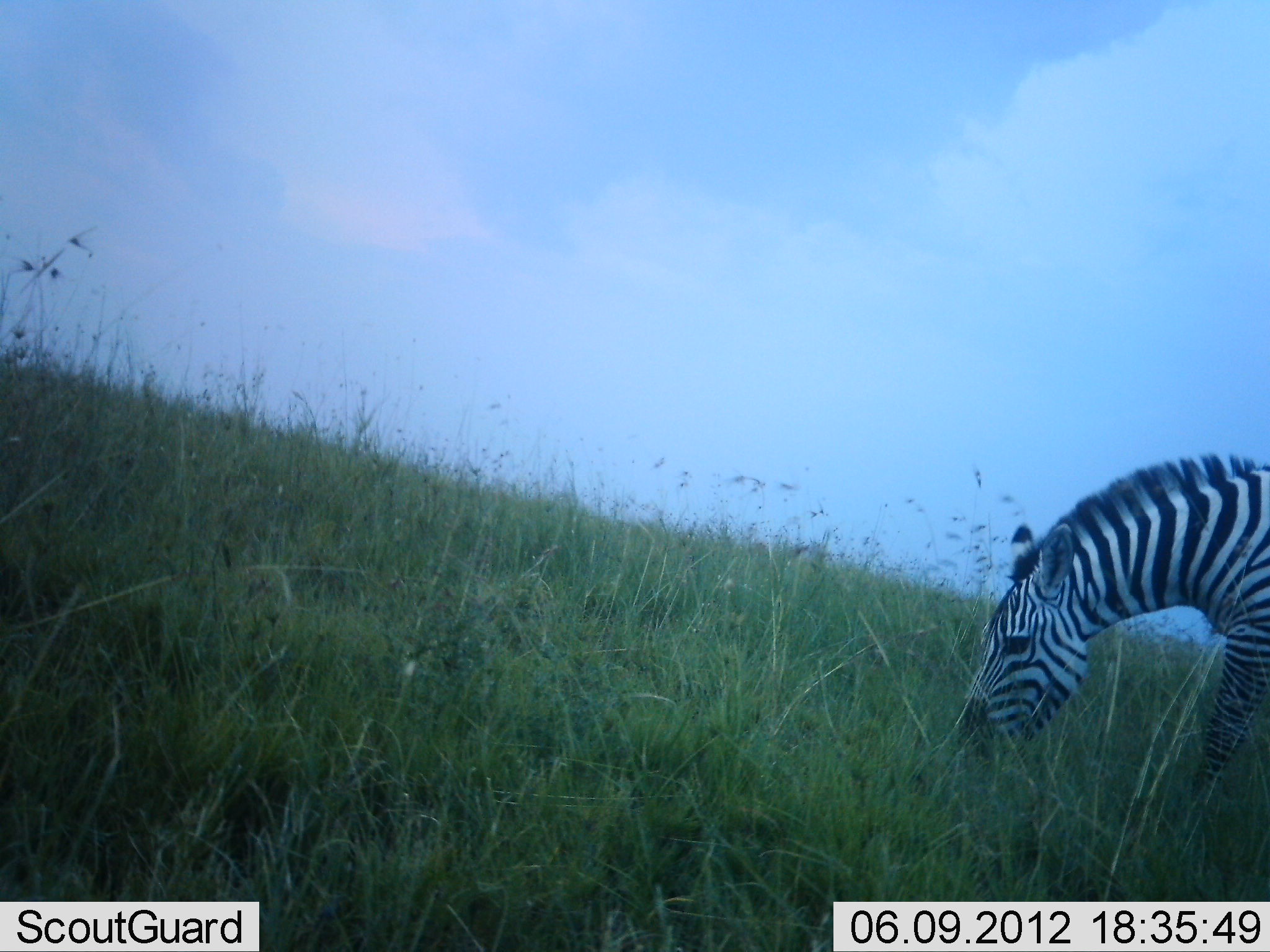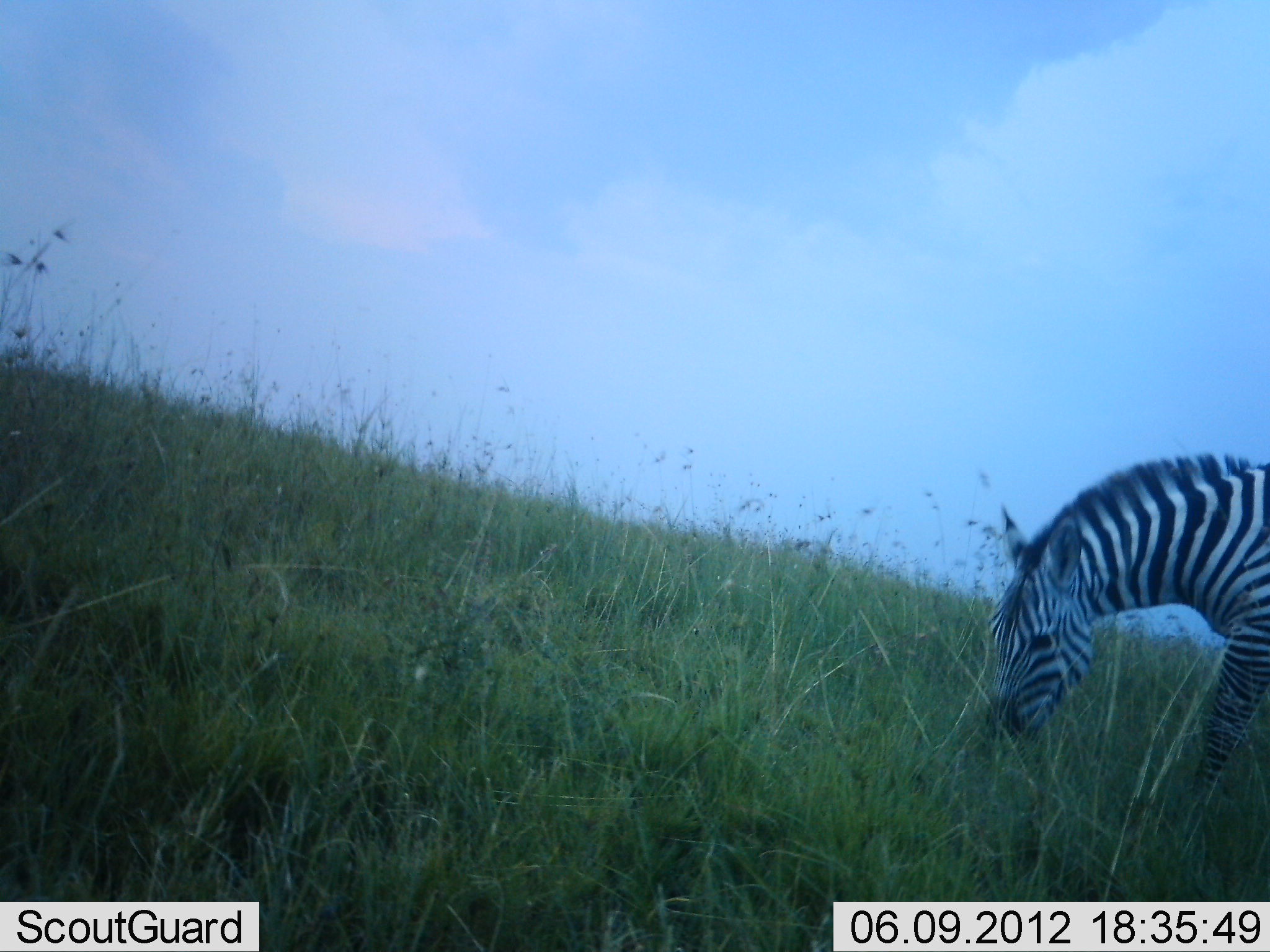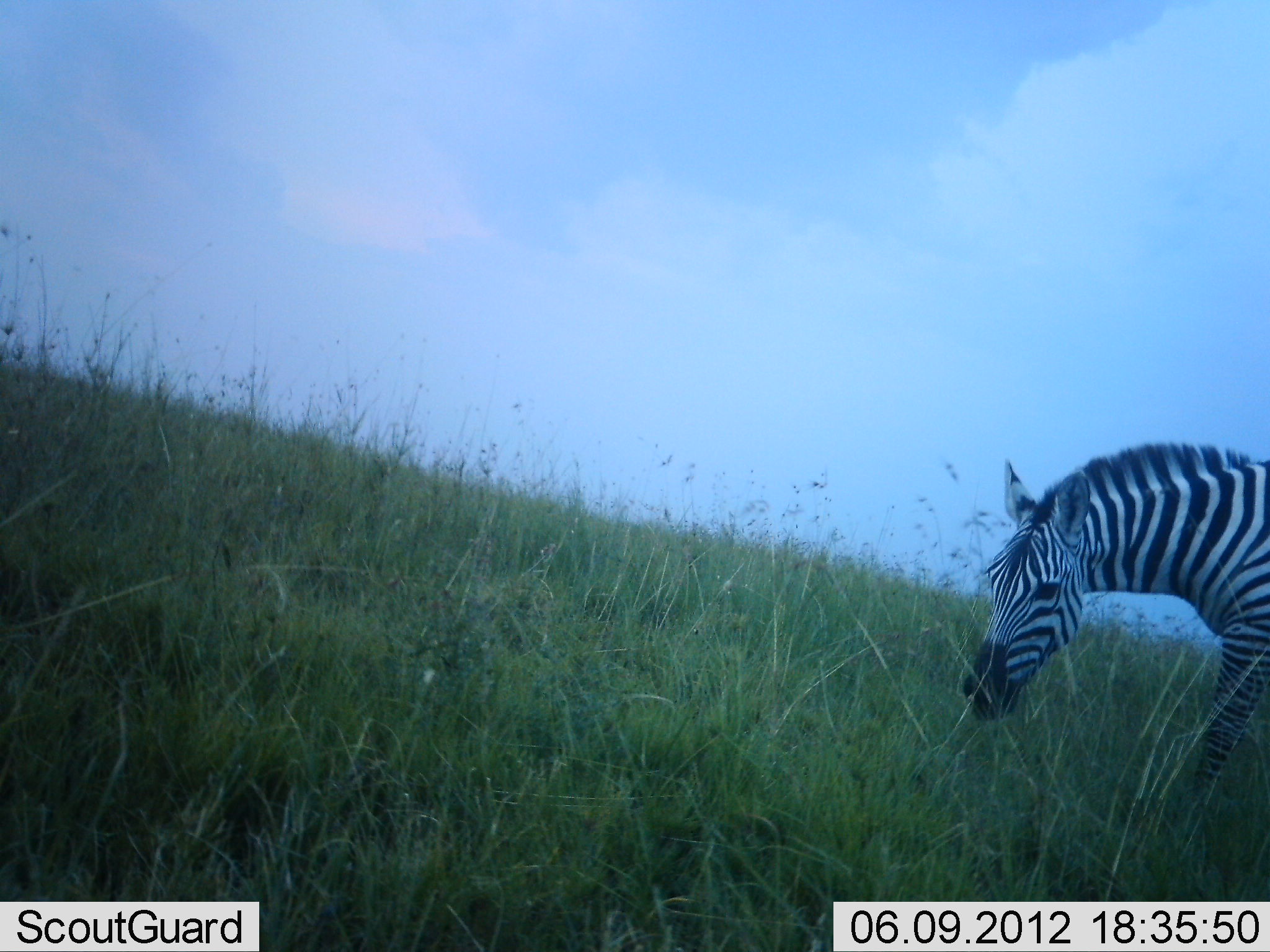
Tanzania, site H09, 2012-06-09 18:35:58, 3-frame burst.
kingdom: Animalia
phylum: Chordata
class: Mammalia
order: Perissodactyla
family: Equidae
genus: Equus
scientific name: Equus quagga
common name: plains zebra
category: zebra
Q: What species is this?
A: Zebra (plains zebra) (Equus quagga).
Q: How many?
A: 1.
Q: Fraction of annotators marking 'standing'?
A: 40%.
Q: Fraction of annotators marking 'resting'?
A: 0%.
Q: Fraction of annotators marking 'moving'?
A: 0%.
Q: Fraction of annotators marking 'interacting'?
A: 0%.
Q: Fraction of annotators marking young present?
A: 0%.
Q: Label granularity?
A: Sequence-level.